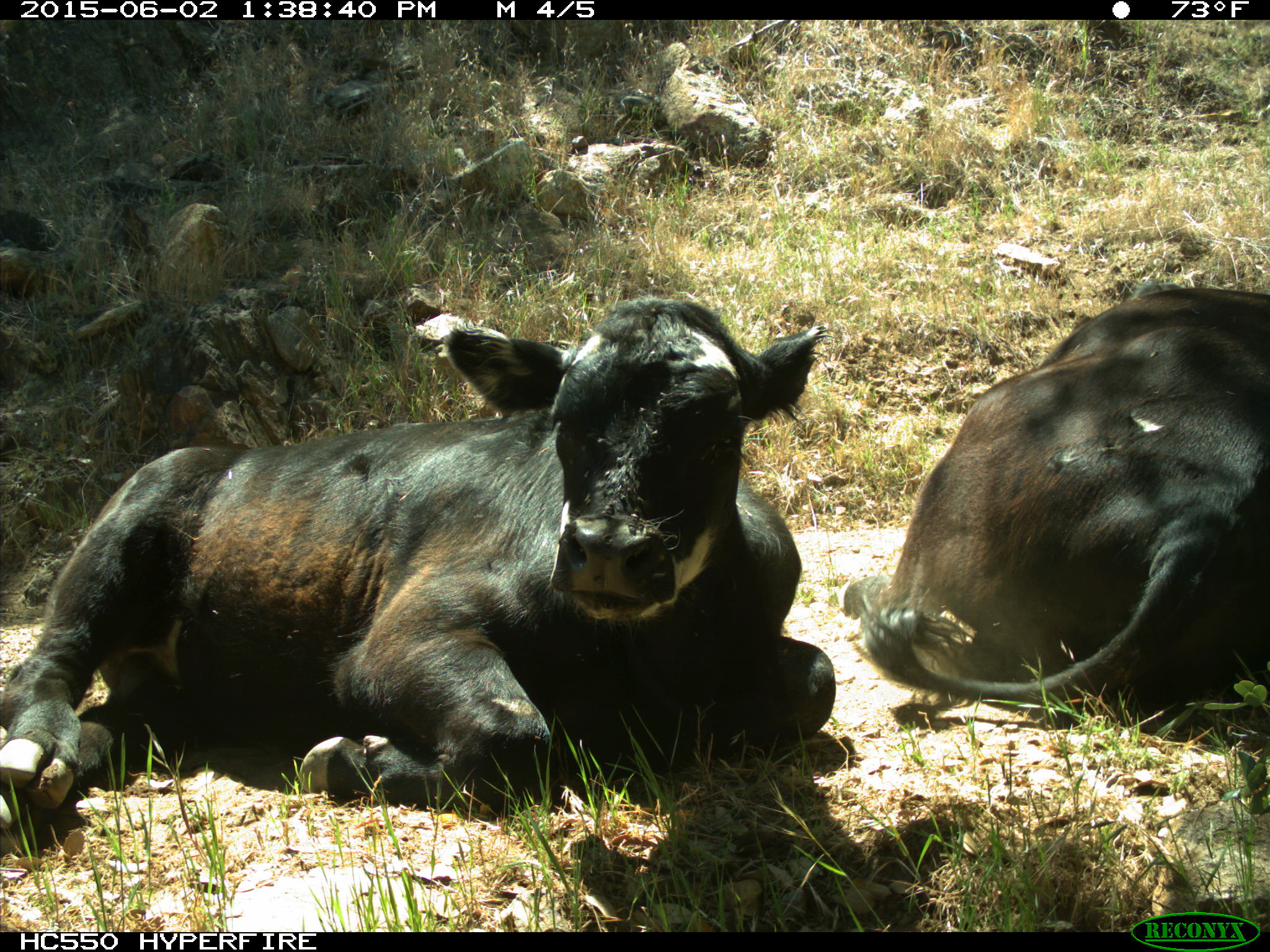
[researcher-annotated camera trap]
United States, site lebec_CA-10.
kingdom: Animalia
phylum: Chordata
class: Mammalia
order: Artiodactyla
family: Bovidae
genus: Bos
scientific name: Bos taurus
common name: domestic cow